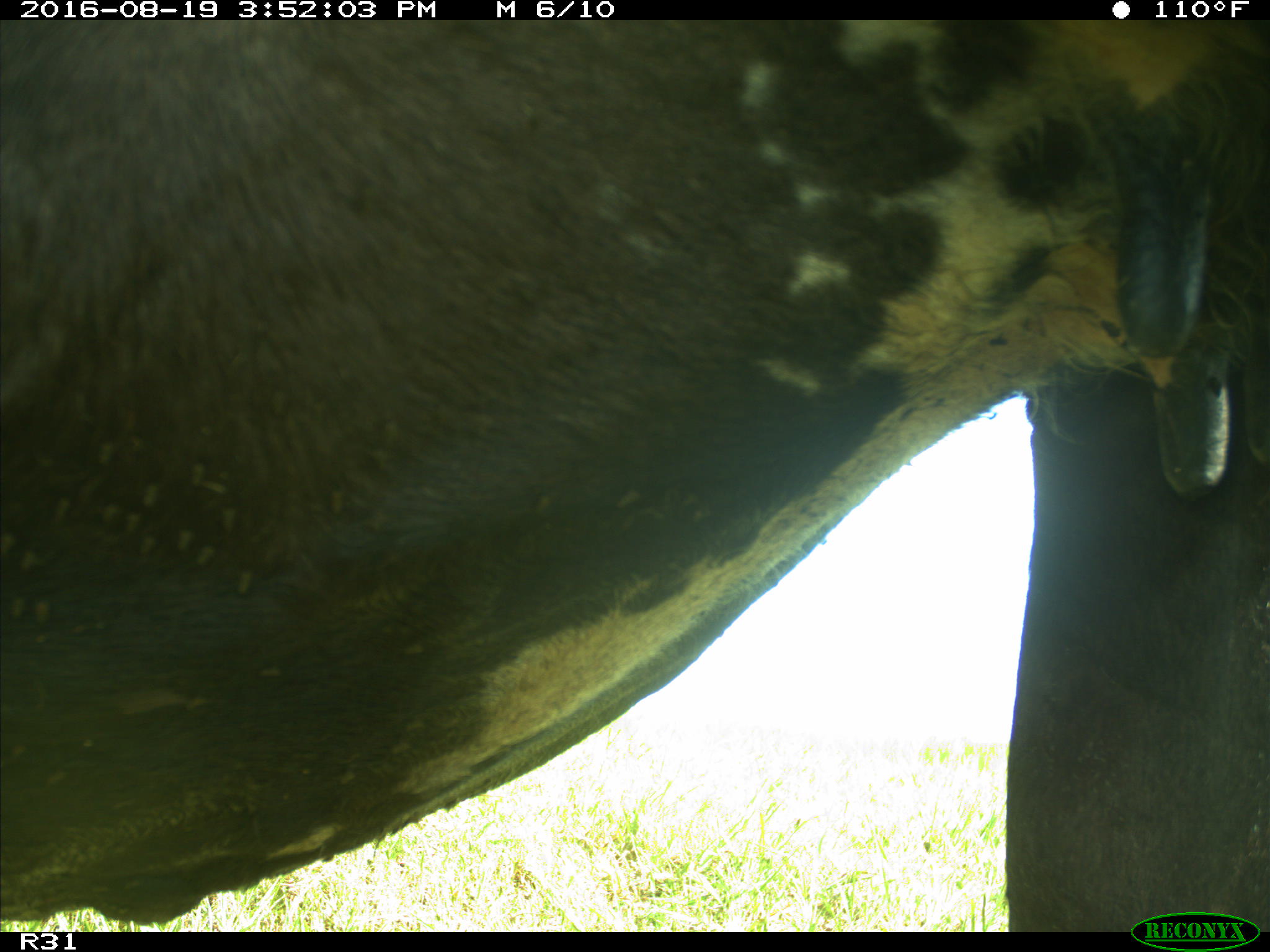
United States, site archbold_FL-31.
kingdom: Animalia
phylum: Chordata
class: Mammalia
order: Artiodactyla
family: Bovidae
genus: Bos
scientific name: Bos taurus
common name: domestic cow